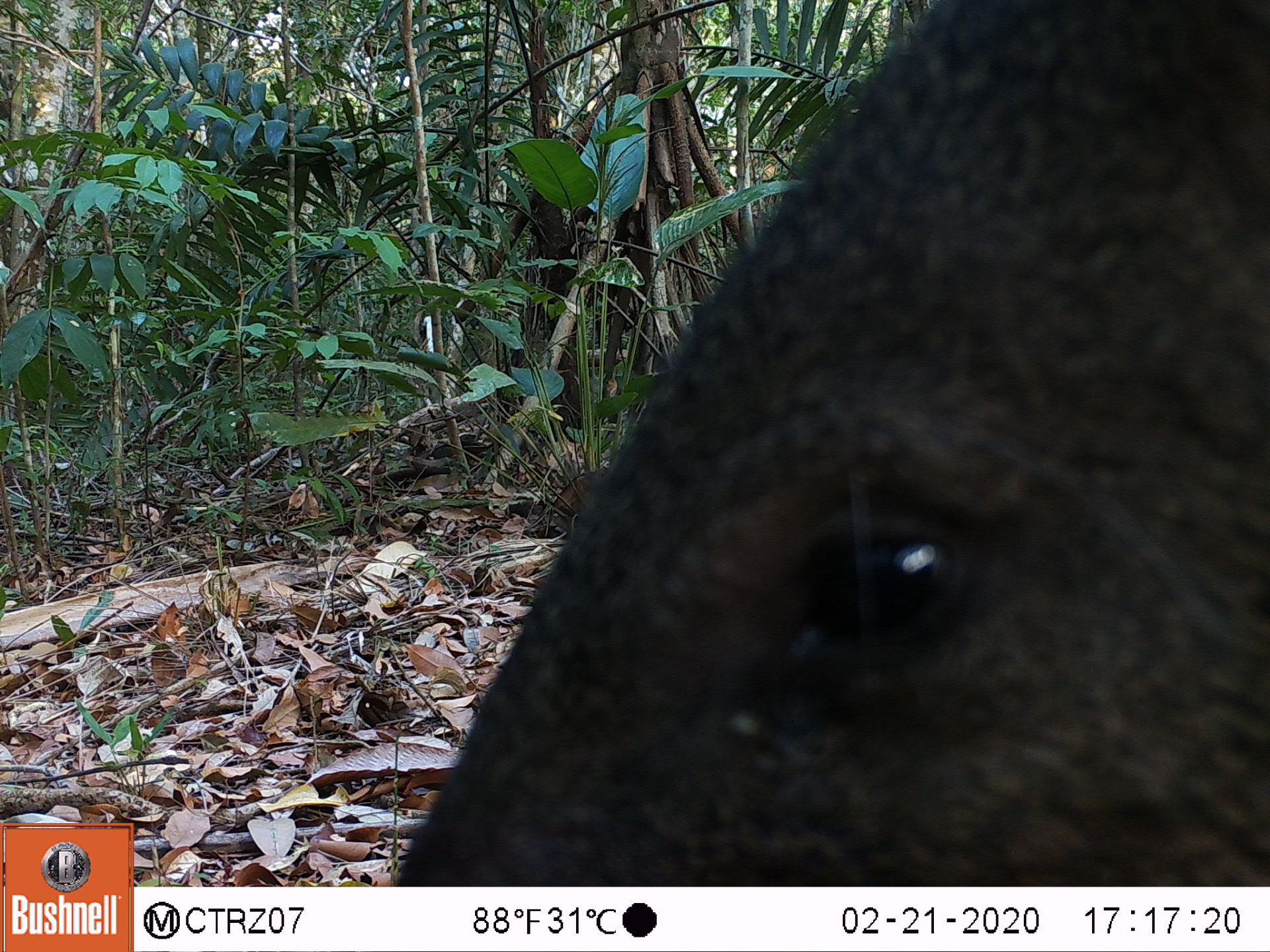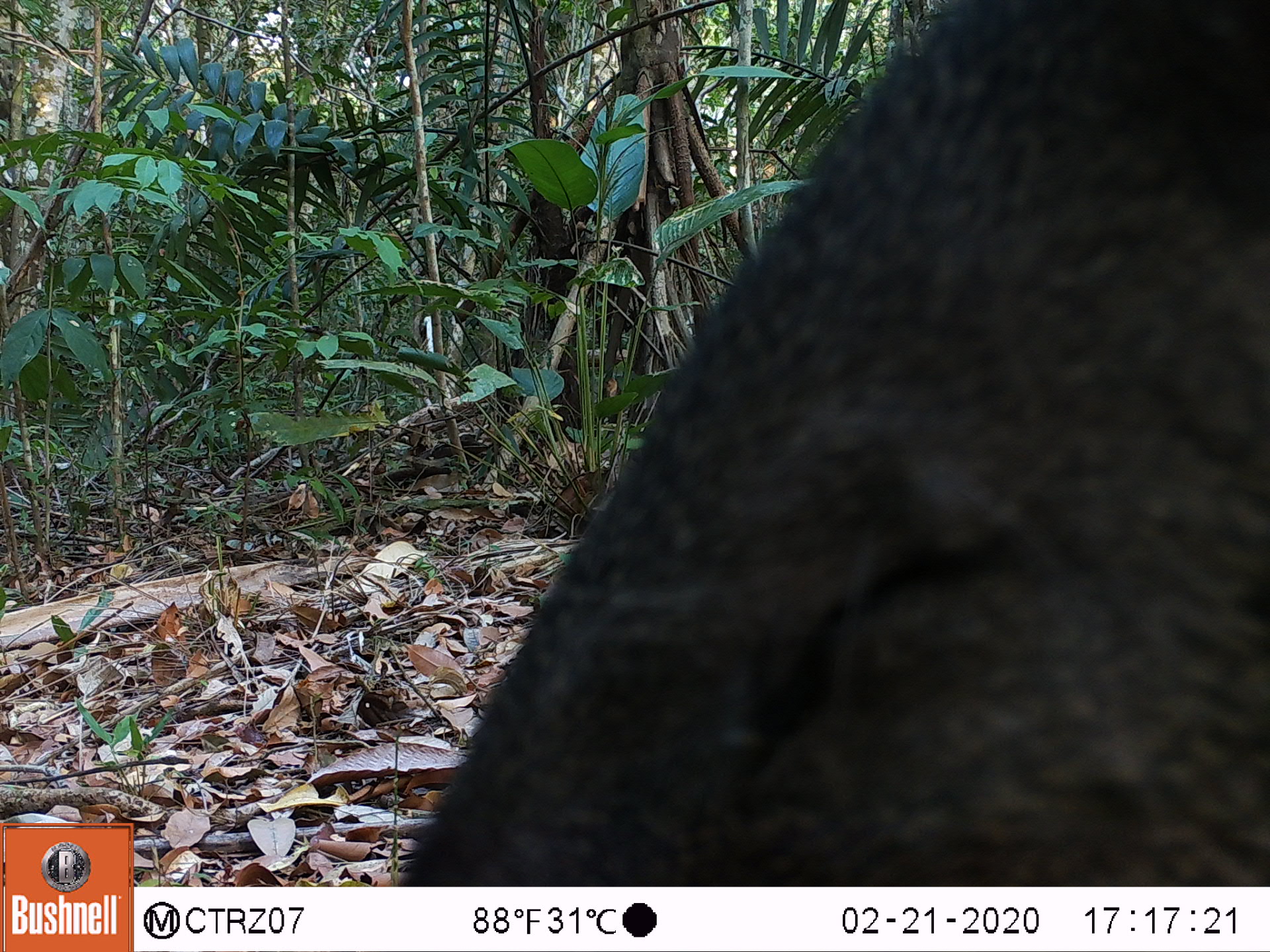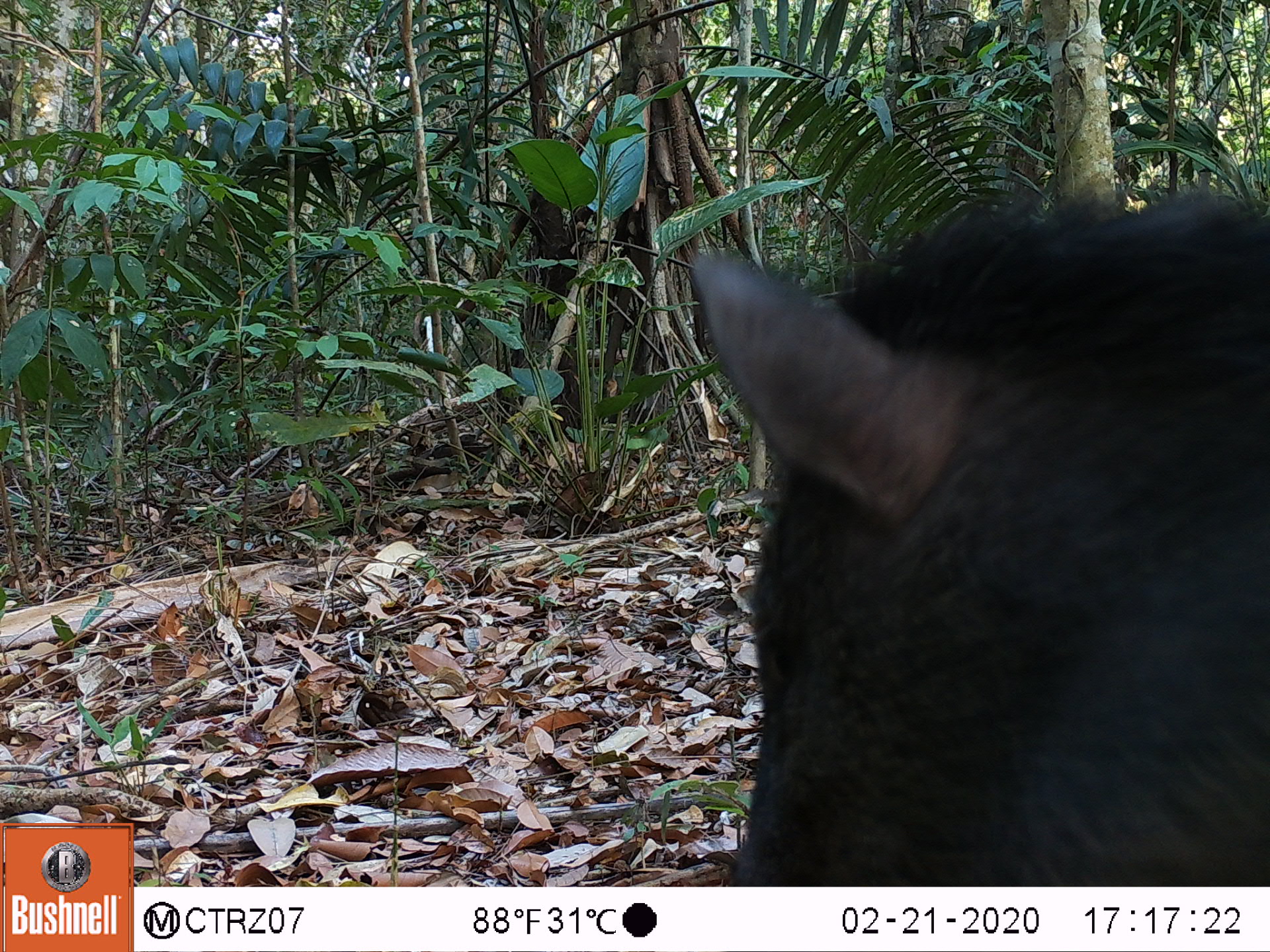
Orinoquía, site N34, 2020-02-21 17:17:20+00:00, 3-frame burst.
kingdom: Animalia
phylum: Chordata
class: Mammalia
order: Artiodactyla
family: Tayassuidae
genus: Pecari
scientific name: Pecari tajacu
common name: collared peccary